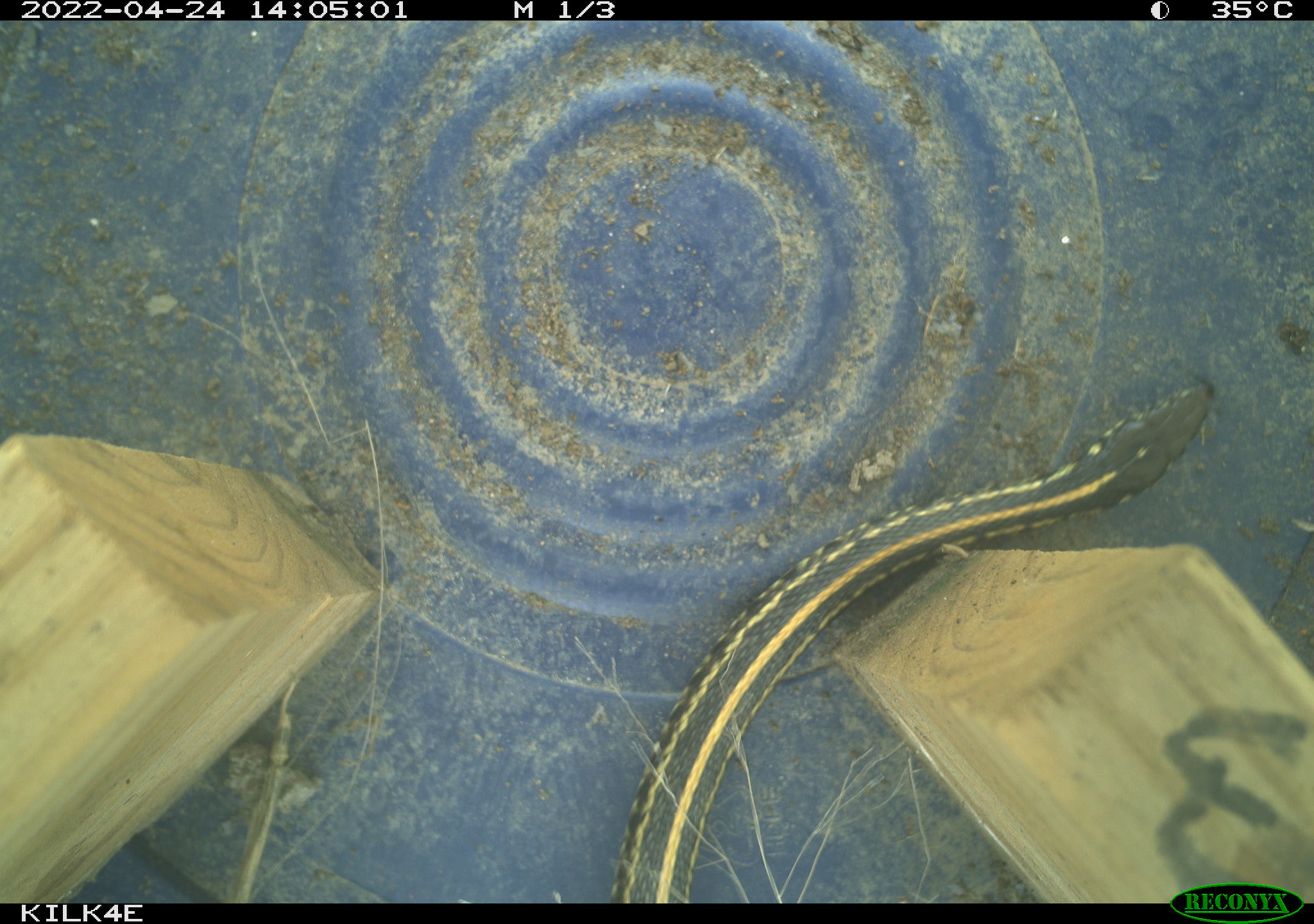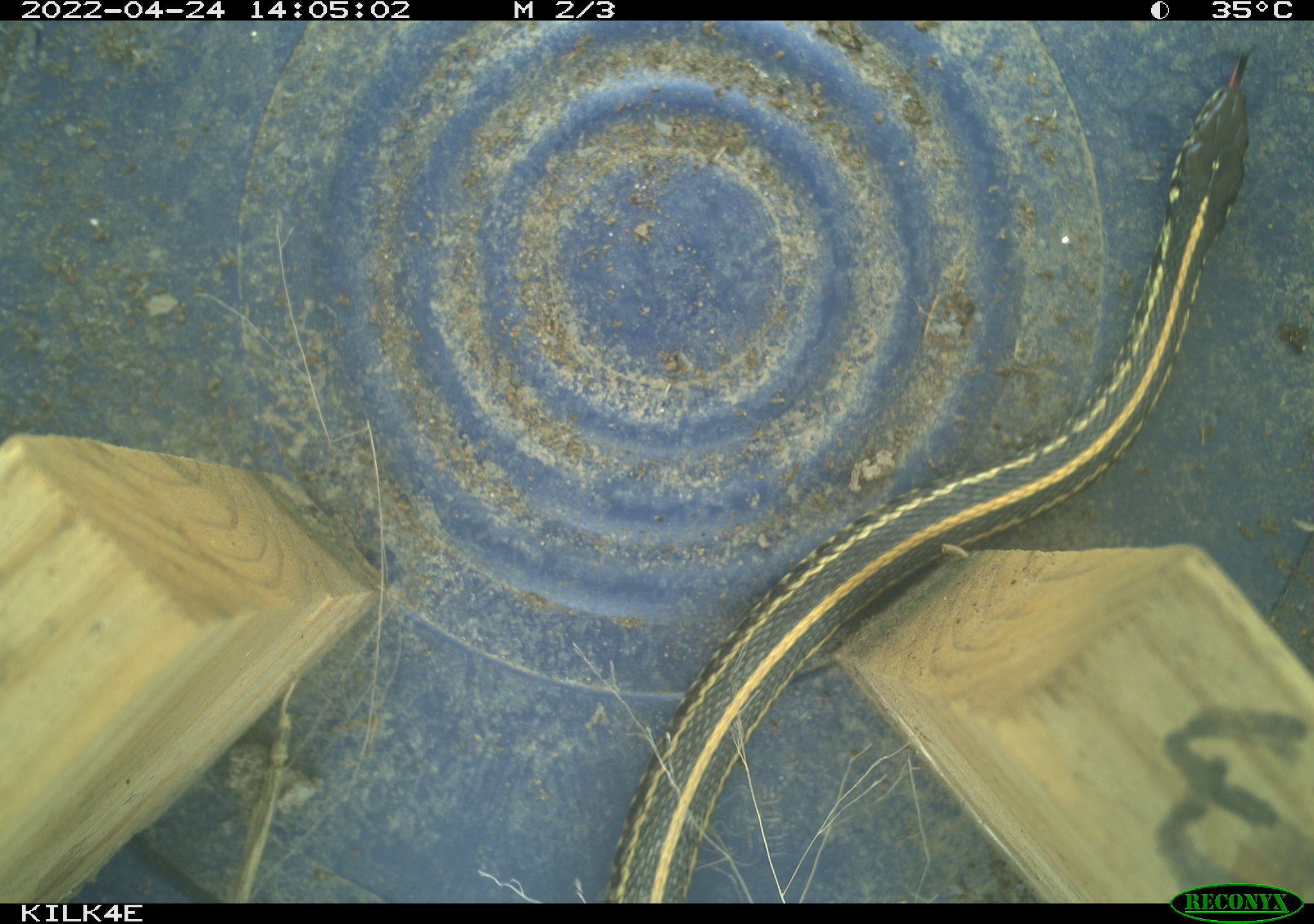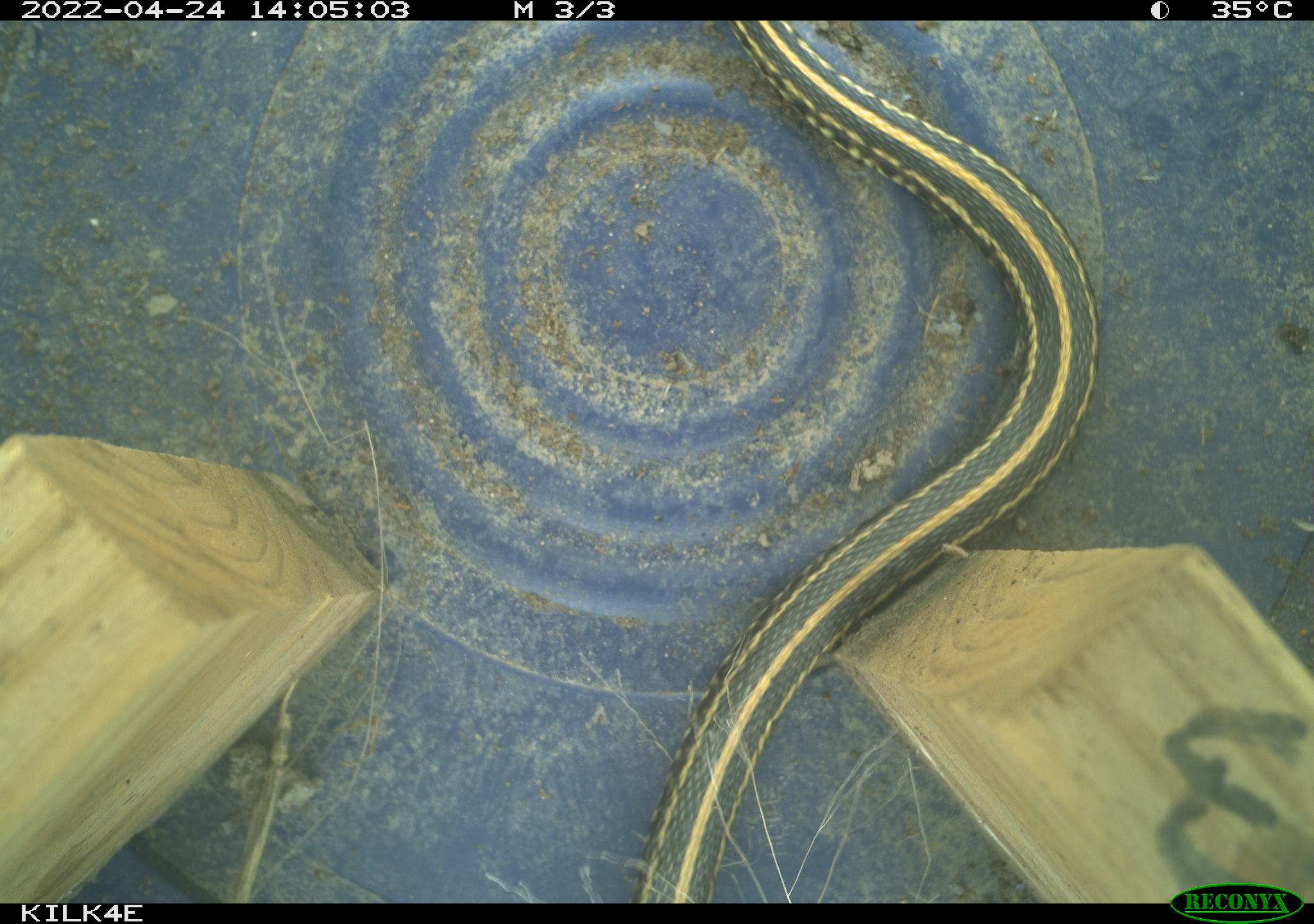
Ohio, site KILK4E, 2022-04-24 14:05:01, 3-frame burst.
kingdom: Animalia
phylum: Chordata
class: Reptilia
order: Squamata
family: Colubridae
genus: Thamnophis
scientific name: Thamnophis sirtalis sirtalis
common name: eastern gartersnake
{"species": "eastern gartersnake (Thamnophis sirtalis sirtalis)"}